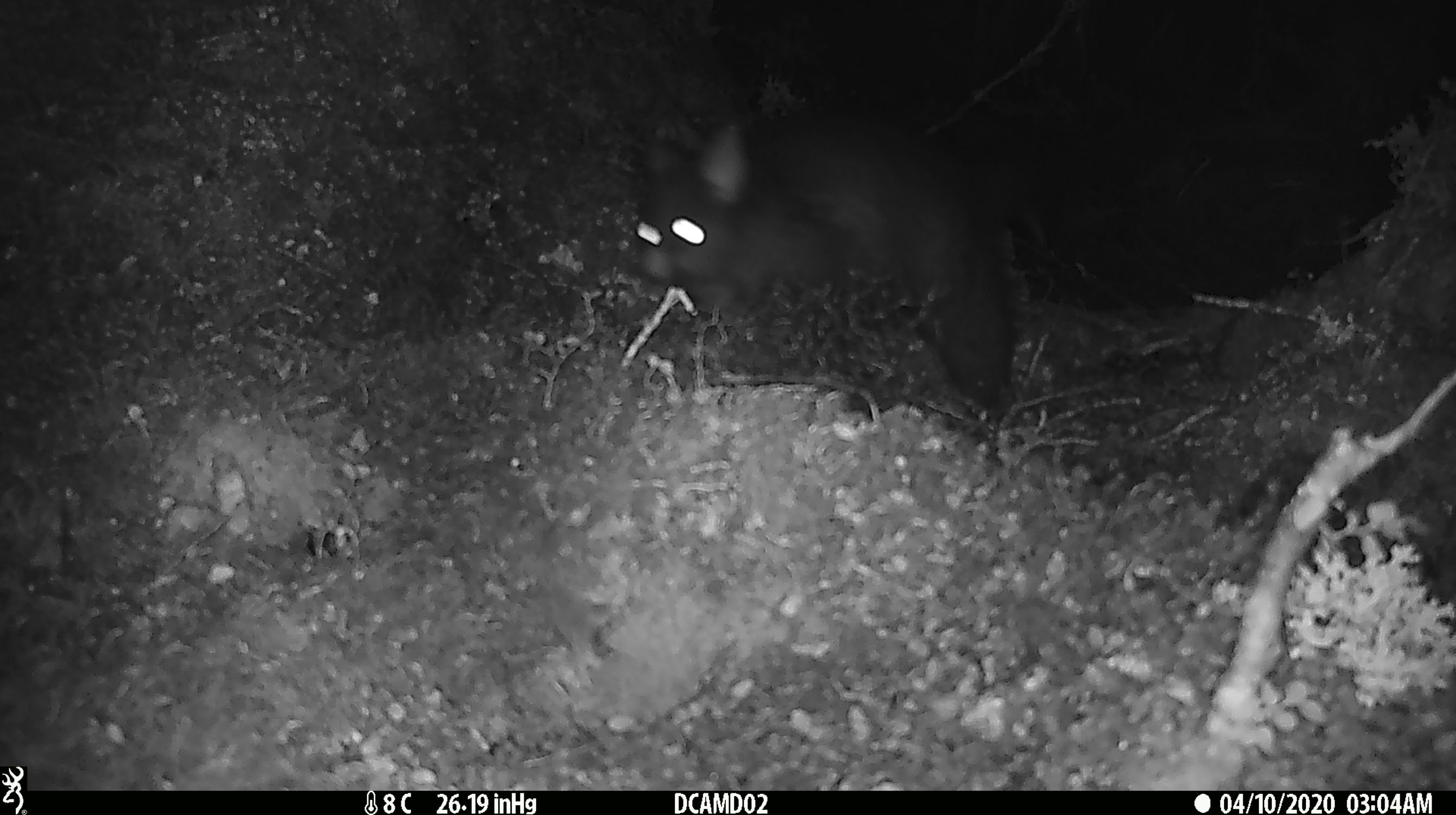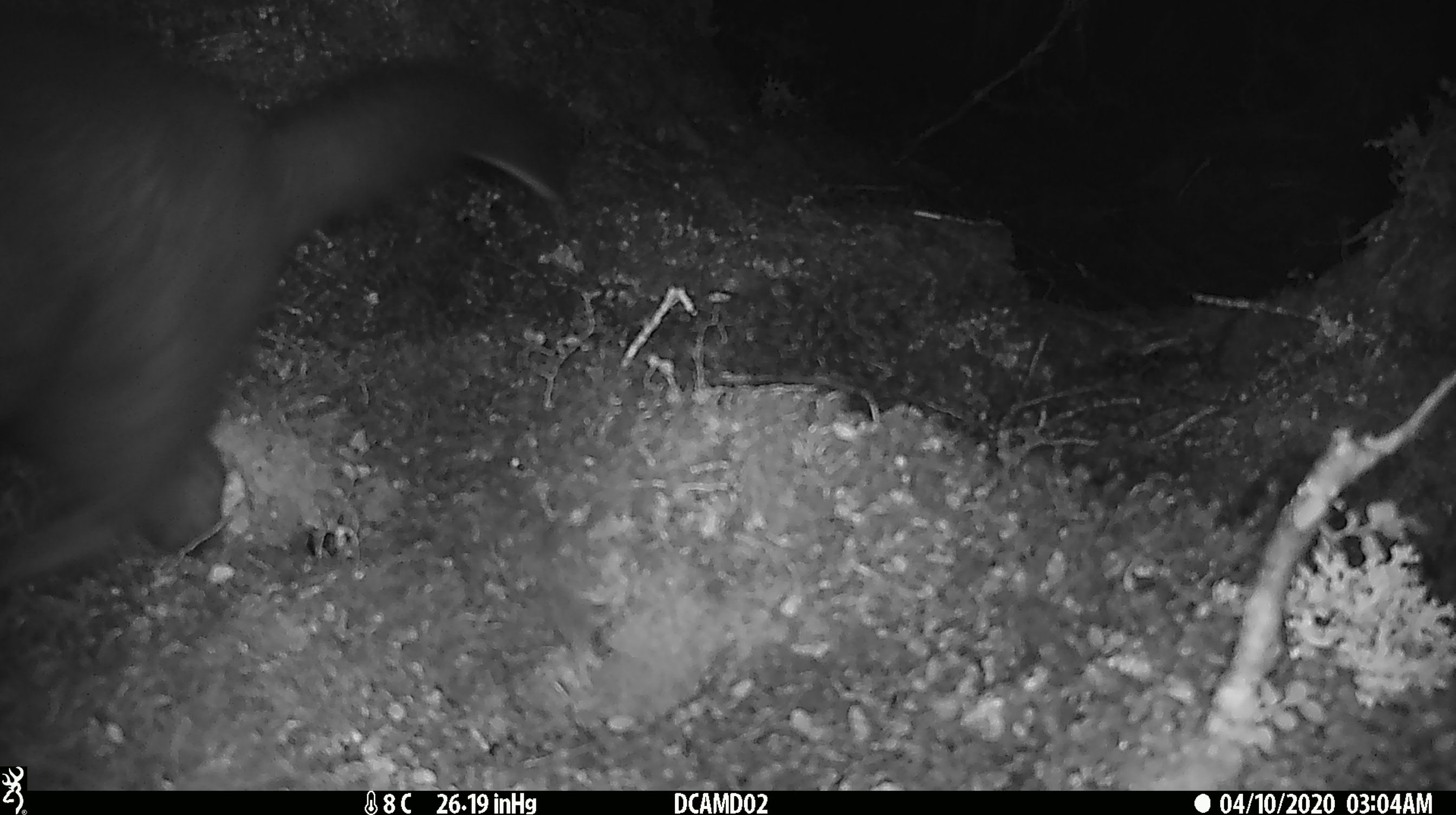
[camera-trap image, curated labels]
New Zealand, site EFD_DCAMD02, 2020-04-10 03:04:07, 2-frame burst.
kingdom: Animalia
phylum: Chordata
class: Mammalia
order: Diprotodontia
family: Phalangeridae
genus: Trichosurus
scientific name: Trichosurus vulpecula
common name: common brushtail possum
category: possum